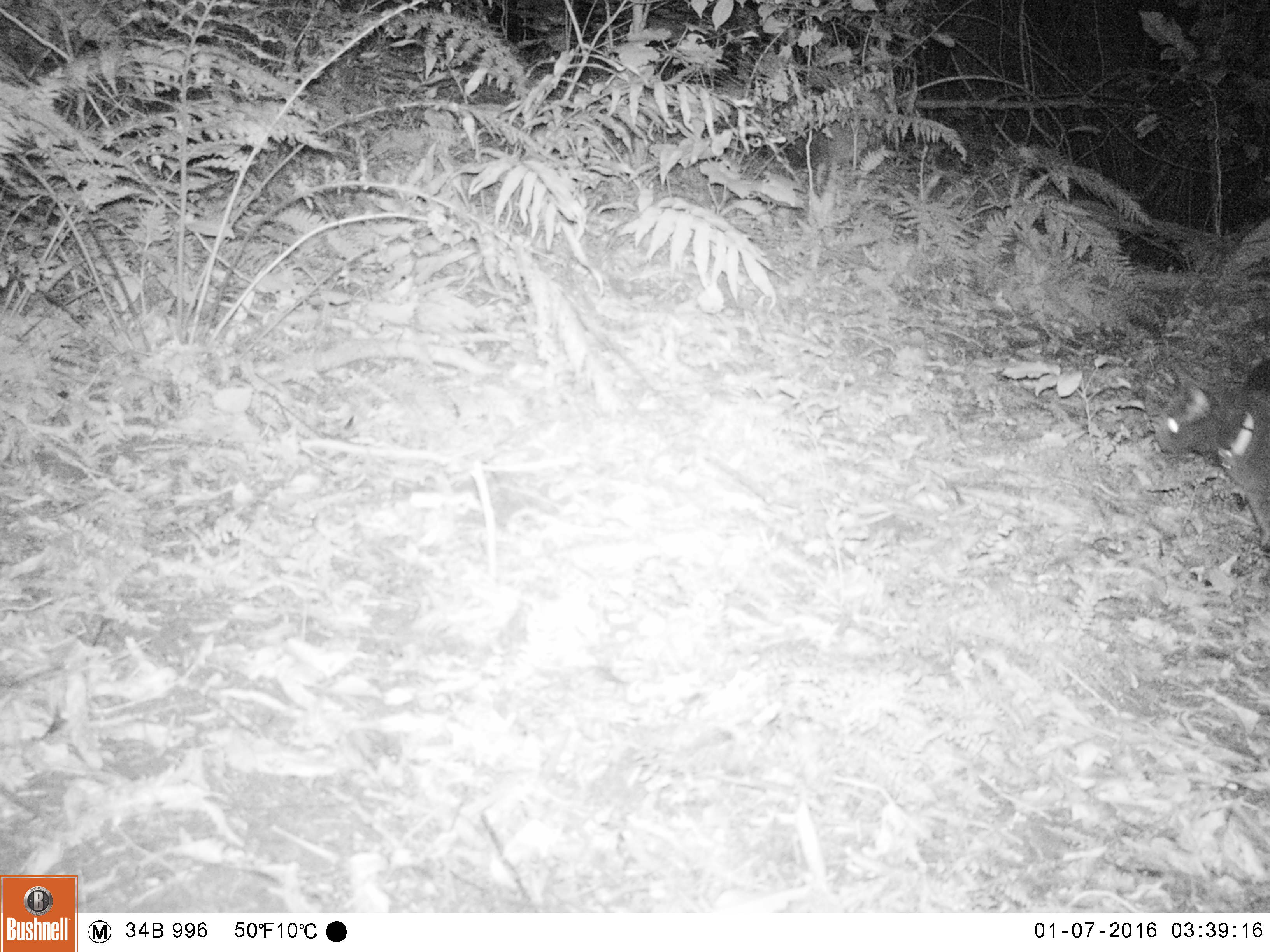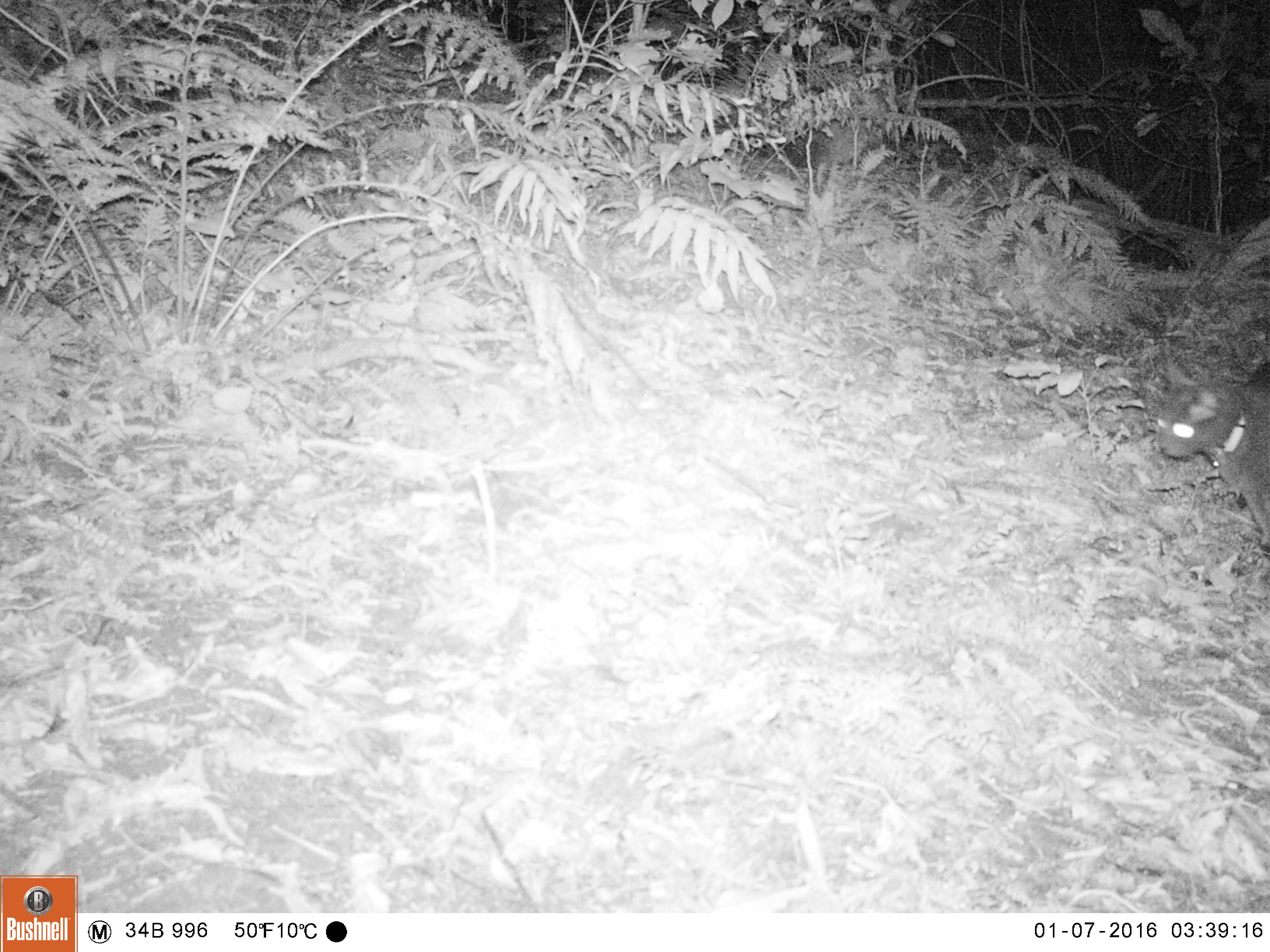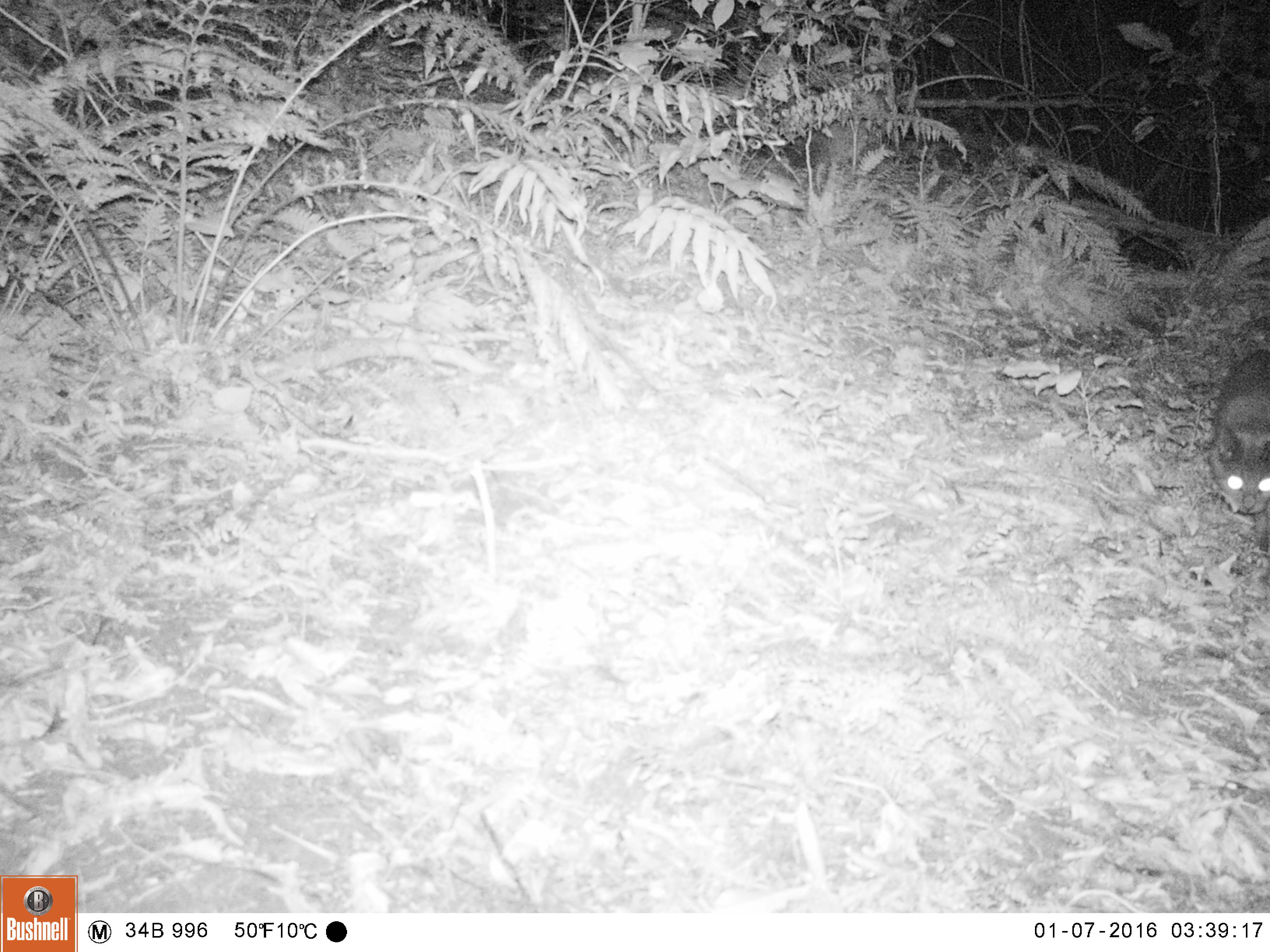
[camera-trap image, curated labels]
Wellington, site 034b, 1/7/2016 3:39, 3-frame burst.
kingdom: Animalia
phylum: Chordata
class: Mammalia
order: Carnivora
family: Felidae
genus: Felis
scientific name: Felis catus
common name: cat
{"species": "cat (Felis catus)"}